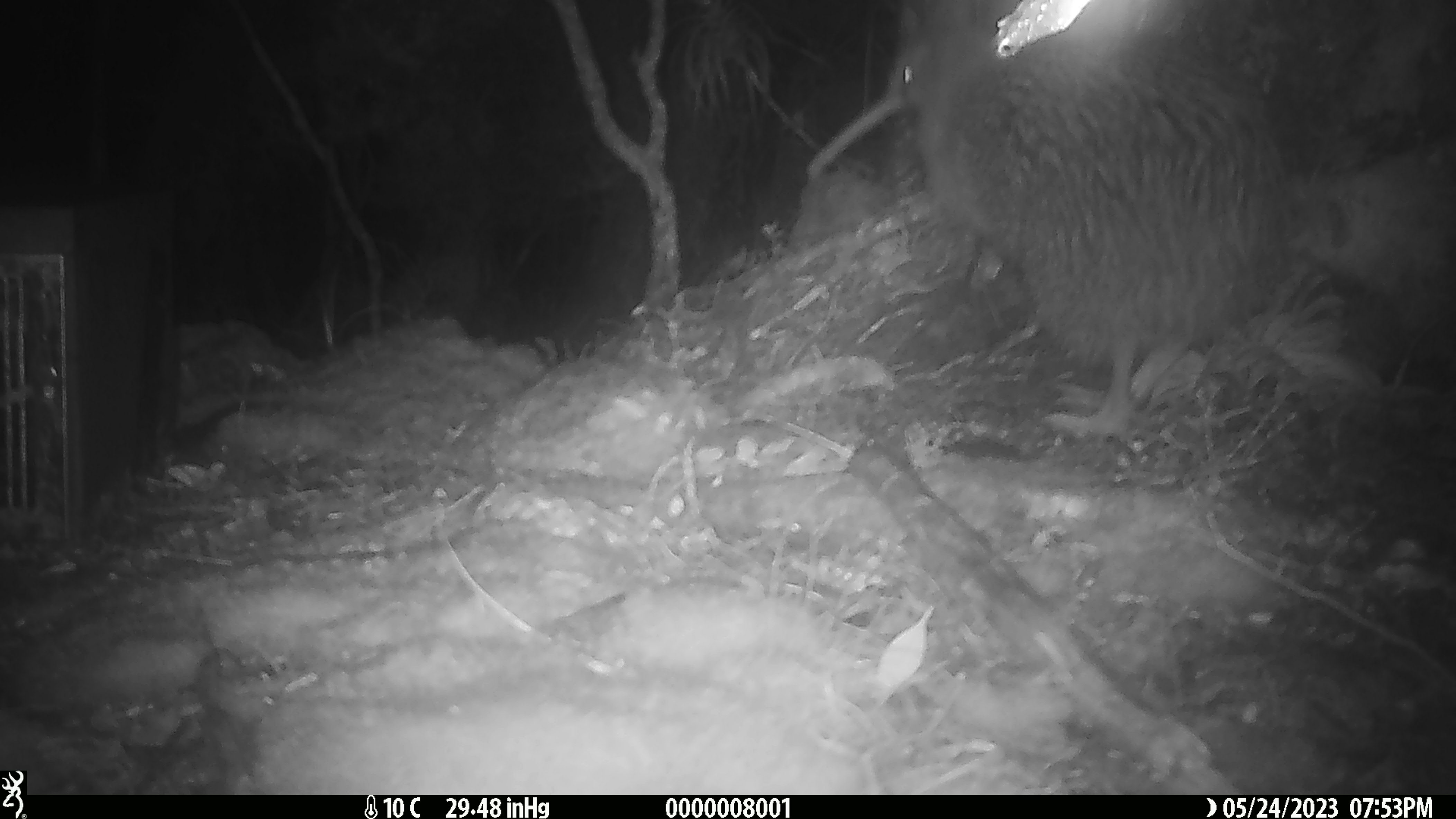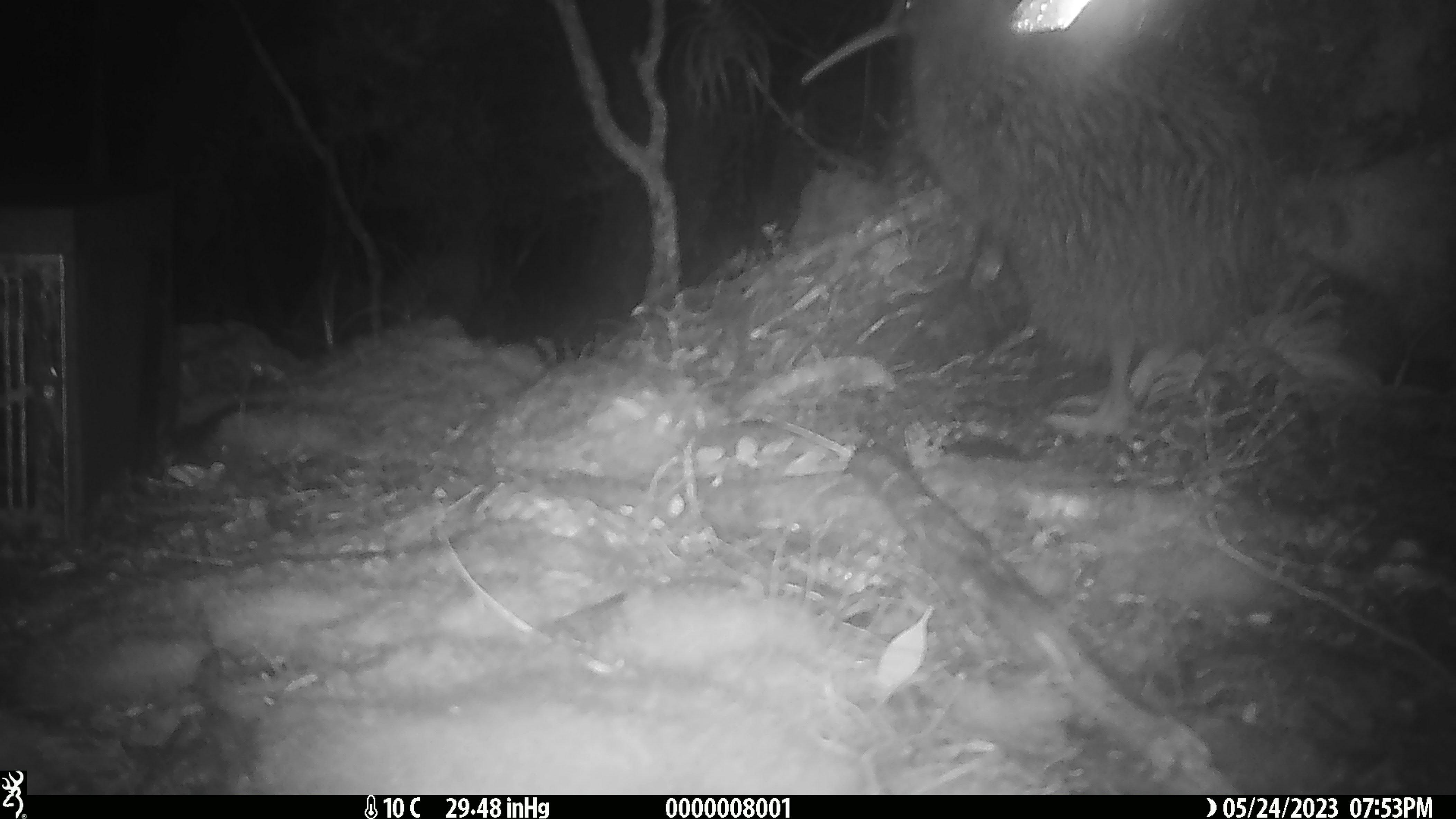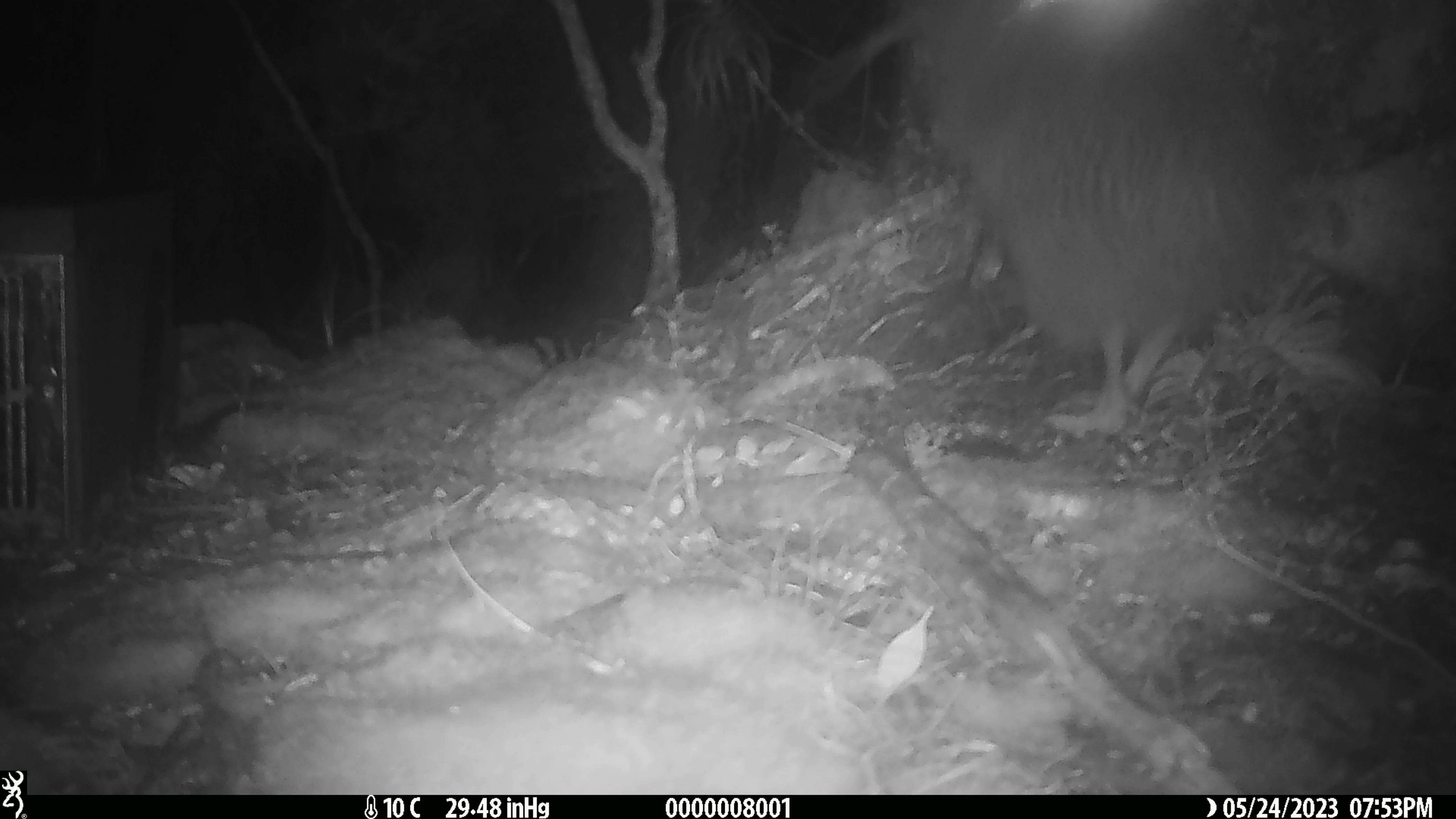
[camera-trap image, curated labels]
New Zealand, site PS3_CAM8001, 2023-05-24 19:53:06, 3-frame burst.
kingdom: Animalia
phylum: Chordata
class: Aves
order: Apterygiformes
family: Apterygidae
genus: Apteryx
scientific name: Apteryx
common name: kiwi